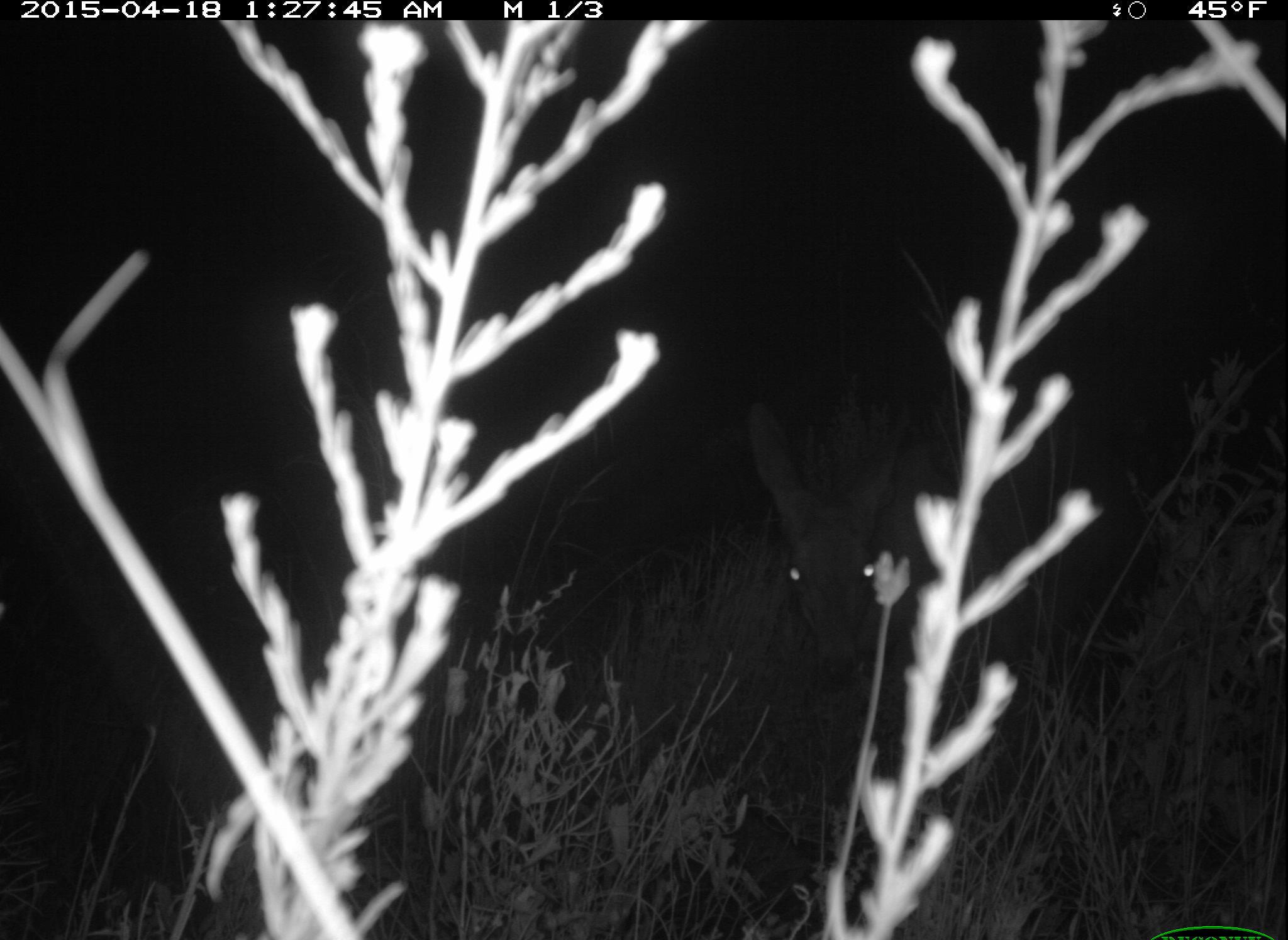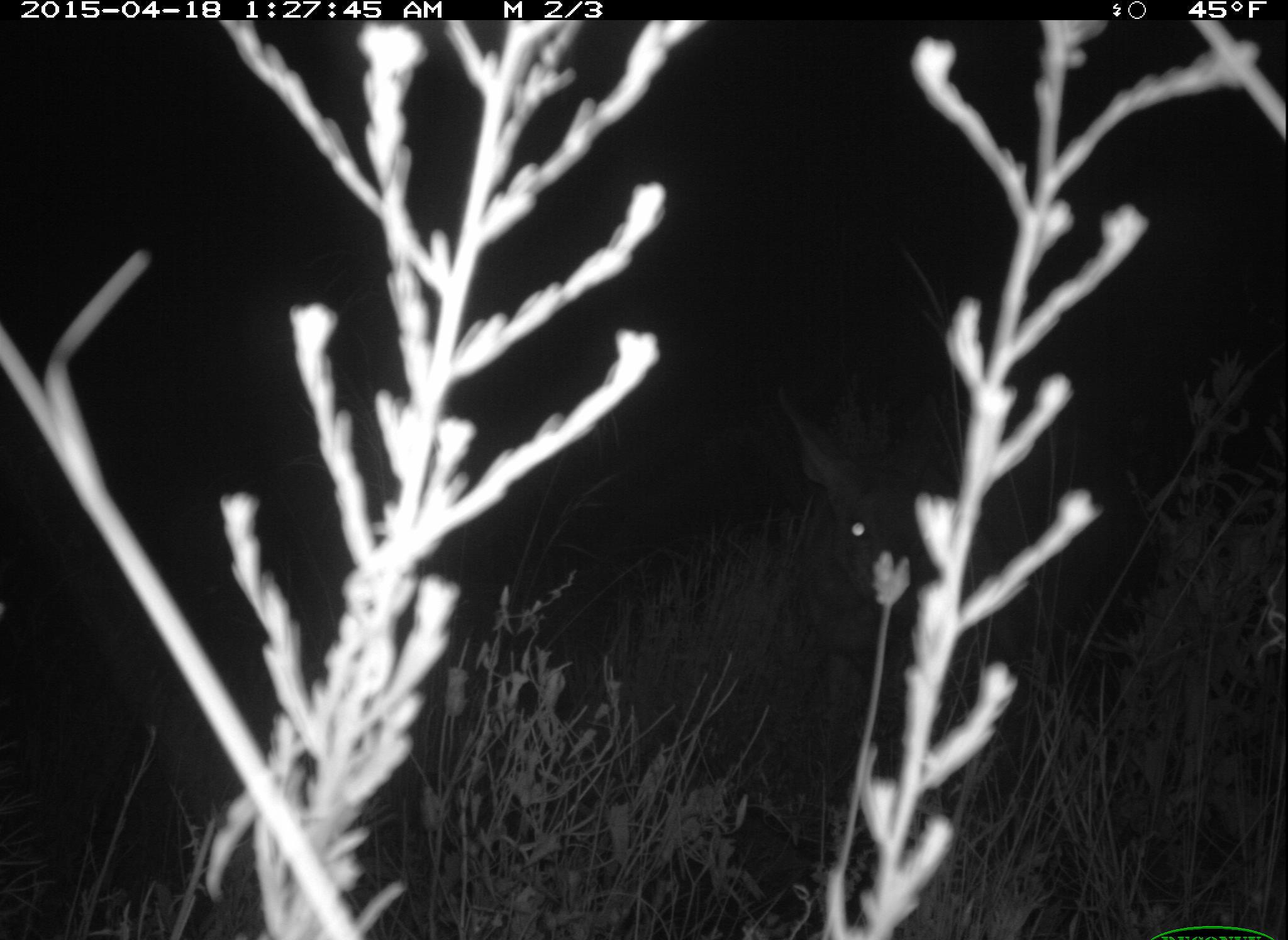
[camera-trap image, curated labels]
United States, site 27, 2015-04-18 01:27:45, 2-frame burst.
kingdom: Animalia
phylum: Chordata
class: Mammalia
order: Artiodactyla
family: Cervidae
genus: Odocoileus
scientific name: Odocoileus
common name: deer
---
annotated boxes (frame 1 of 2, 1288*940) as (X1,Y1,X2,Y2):
deer: (742,399,1112,743)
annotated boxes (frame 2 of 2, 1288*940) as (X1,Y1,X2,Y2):
deer: (768,378,1069,759)